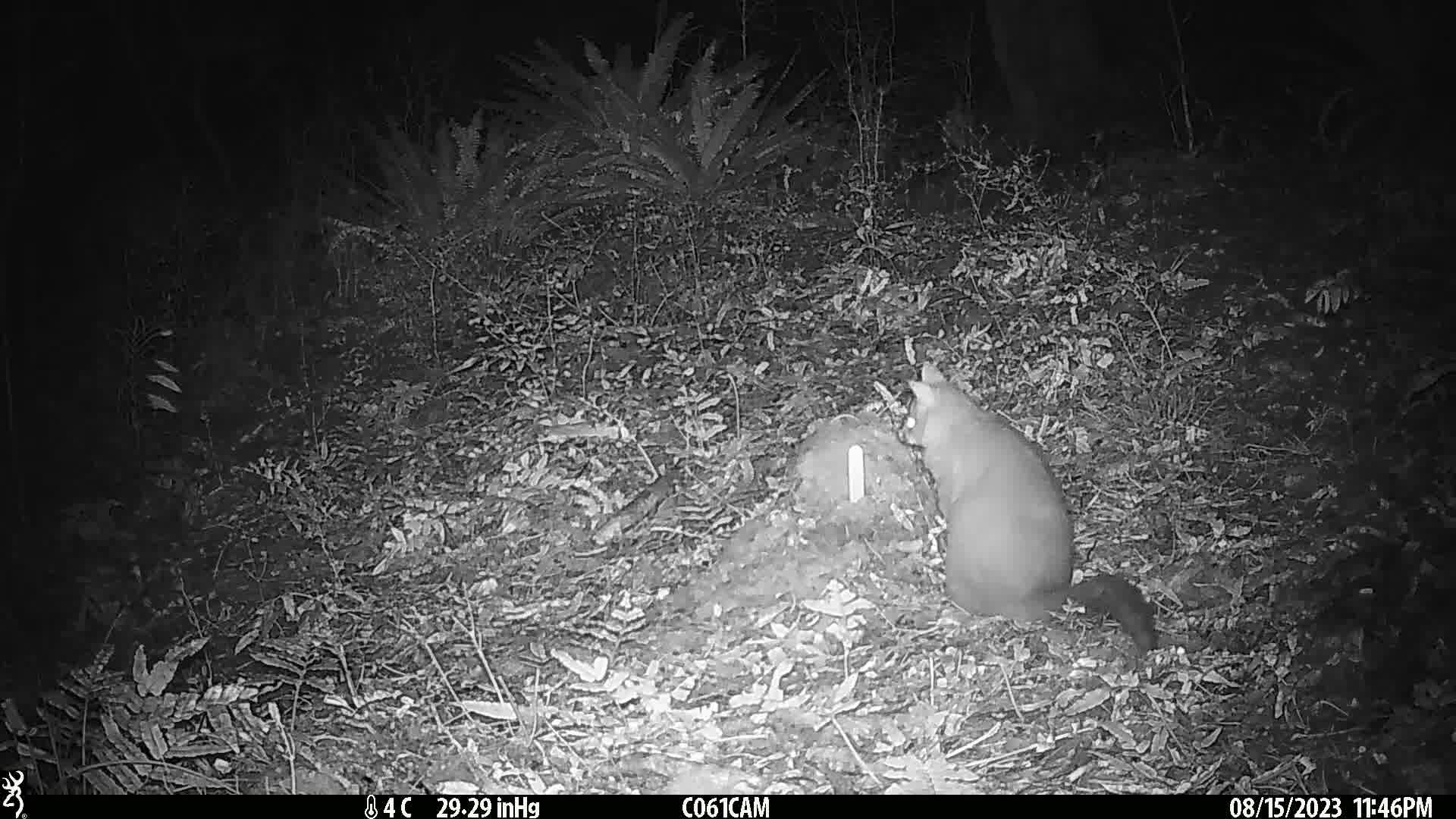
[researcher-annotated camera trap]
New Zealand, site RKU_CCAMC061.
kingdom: Animalia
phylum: Chordata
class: Mammalia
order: Diprotodontia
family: Phalangeridae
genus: Trichosurus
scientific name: Trichosurus vulpecula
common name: common brushtail possum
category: possum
Possum (common brushtail possum) (Trichosurus vulpecula).